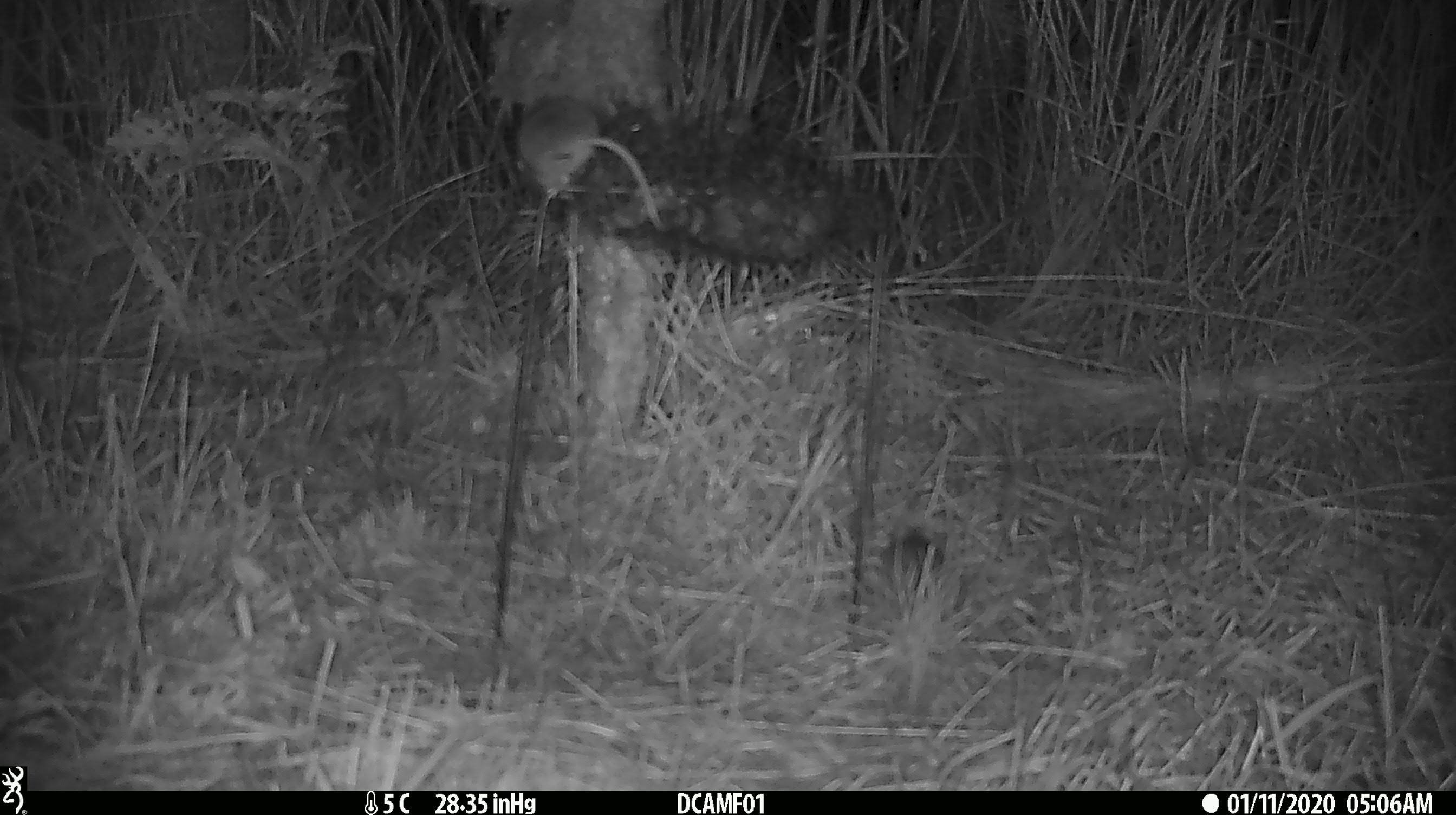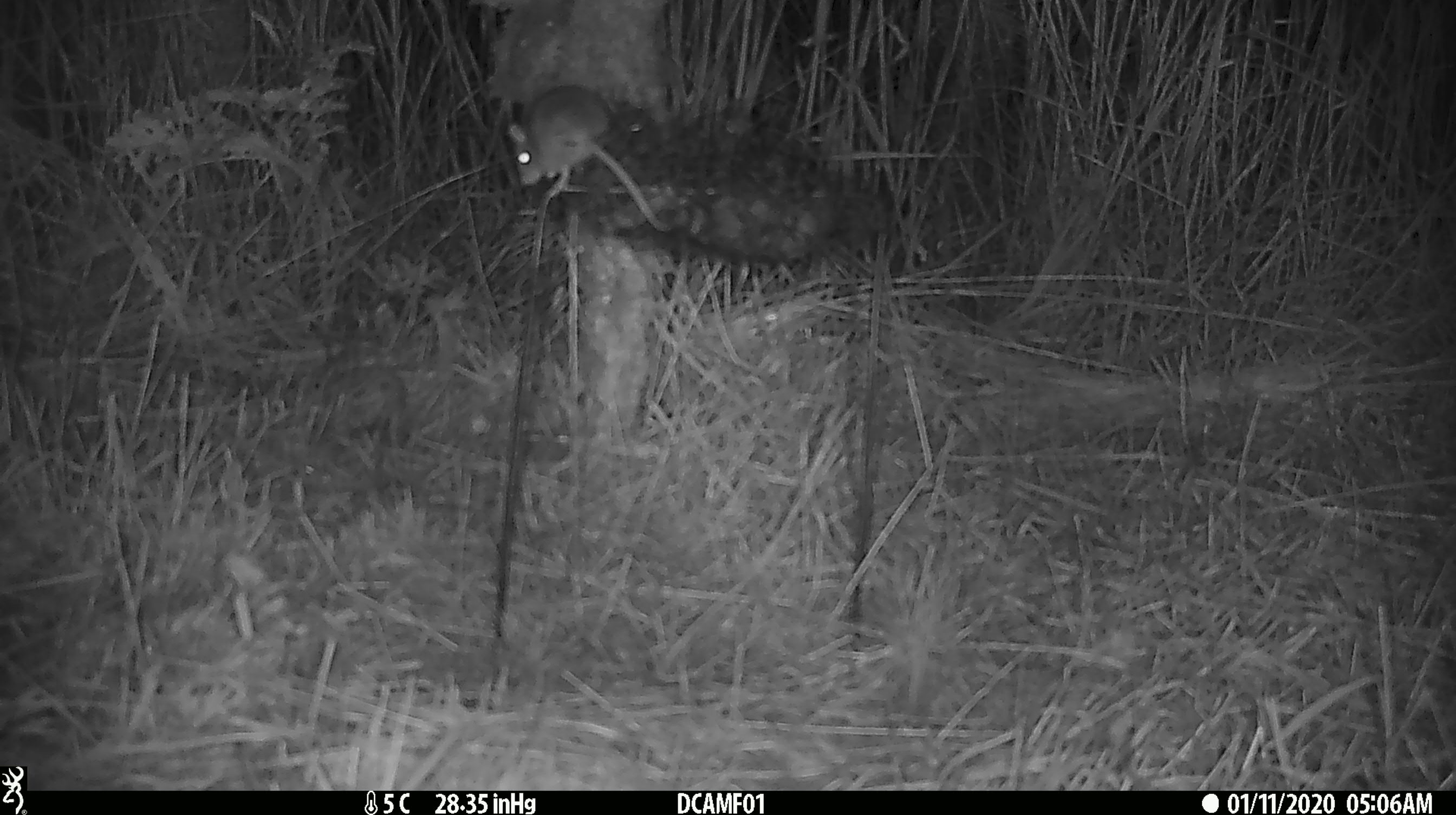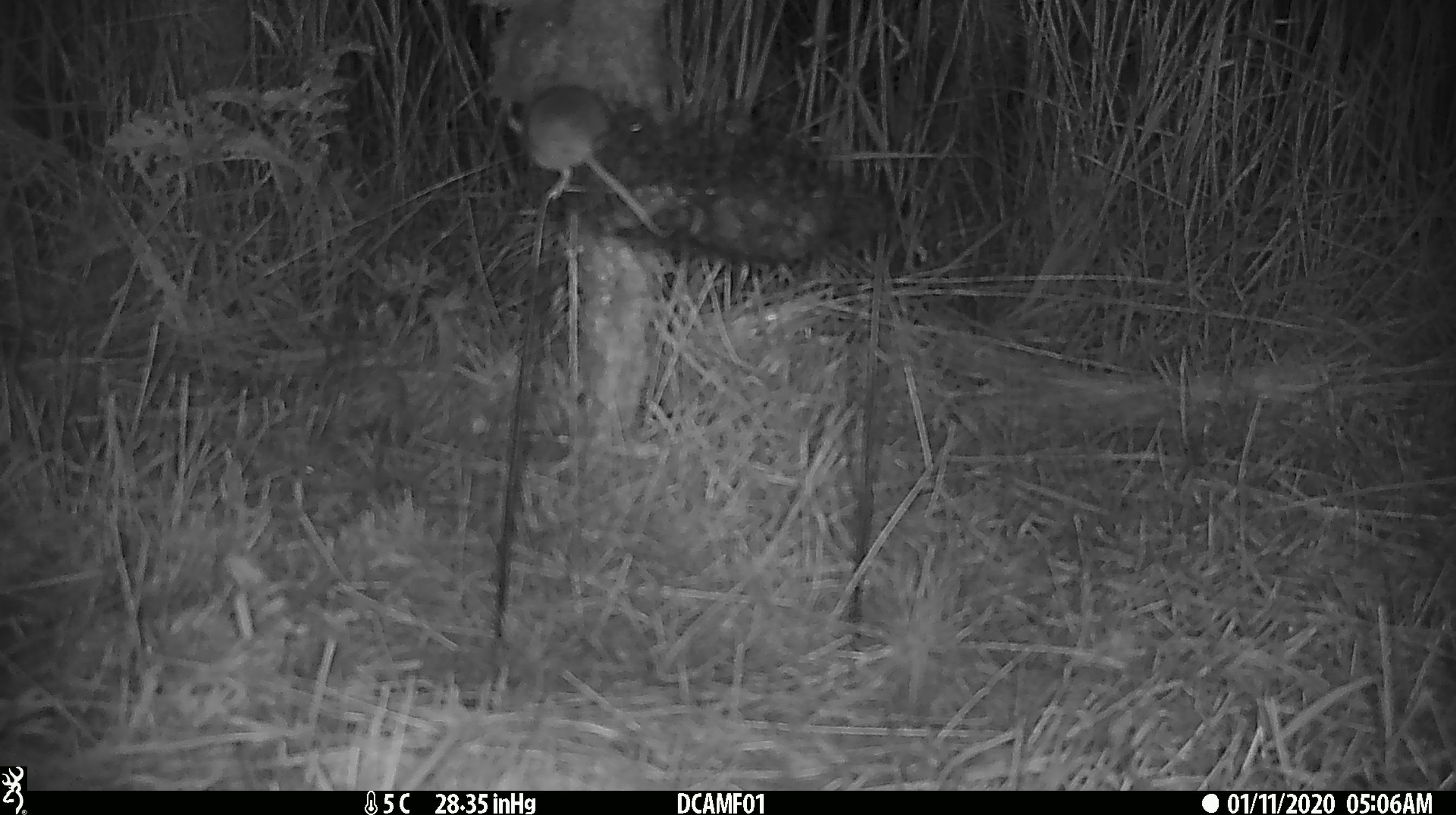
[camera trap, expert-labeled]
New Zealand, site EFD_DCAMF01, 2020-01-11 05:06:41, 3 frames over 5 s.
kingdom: Animalia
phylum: Chordata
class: Mammalia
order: Rodentia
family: Muridae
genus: Mus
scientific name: Mus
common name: mouse